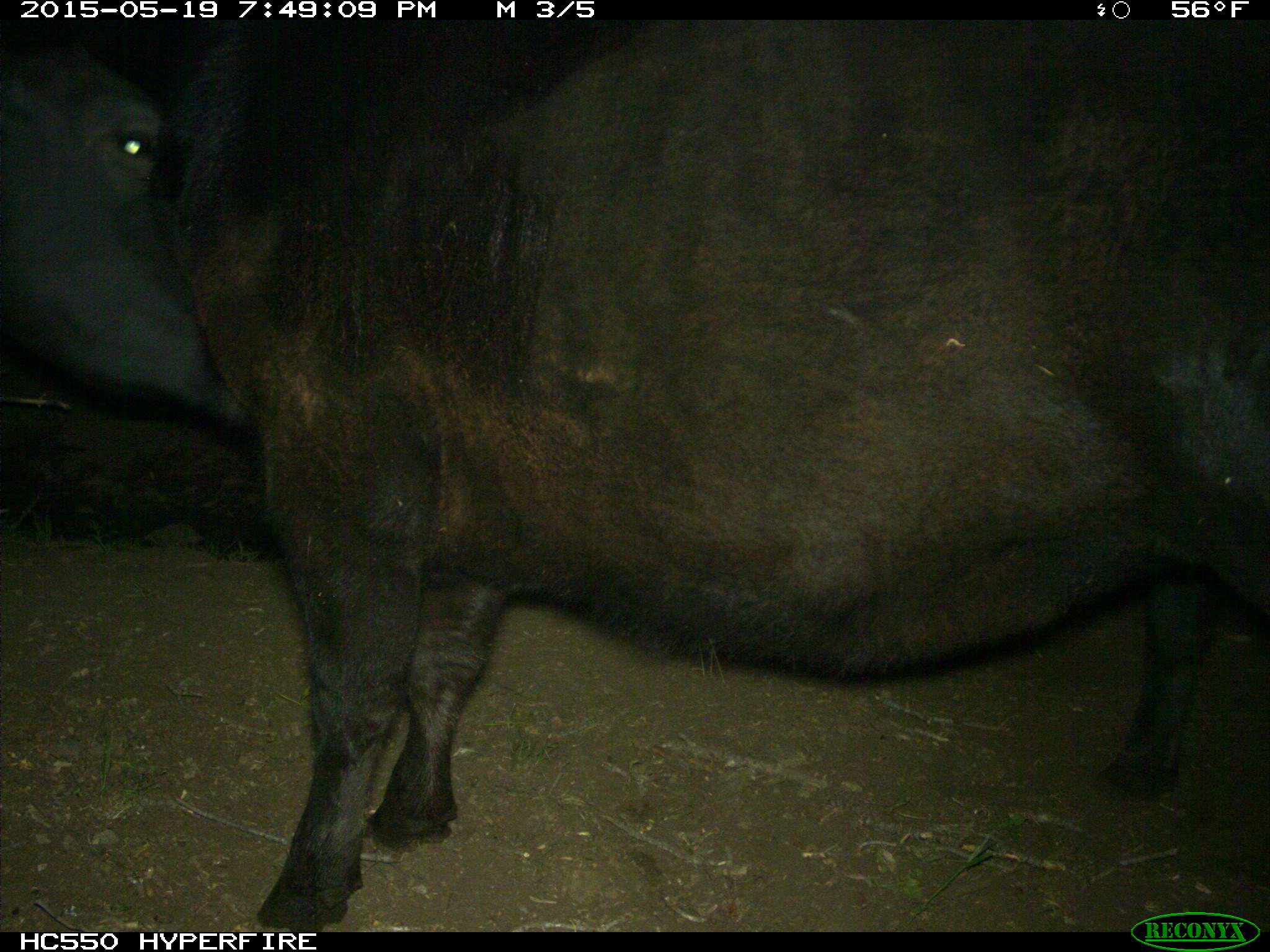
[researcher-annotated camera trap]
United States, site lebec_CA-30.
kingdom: Animalia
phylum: Chordata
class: Mammalia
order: Artiodactyla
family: Bovidae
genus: Bos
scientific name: Bos taurus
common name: domestic cow